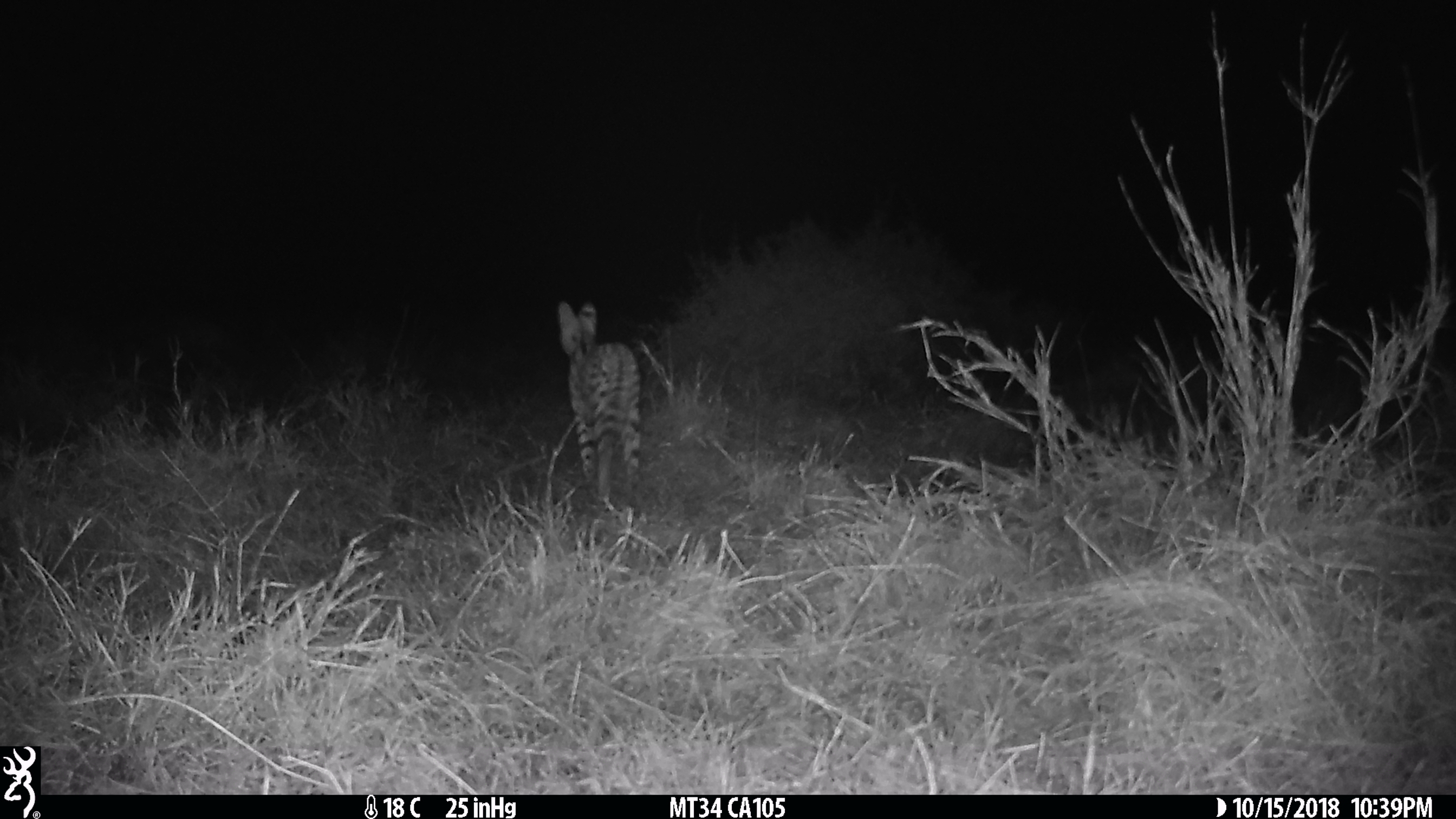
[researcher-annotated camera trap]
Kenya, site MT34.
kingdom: Animalia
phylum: Chordata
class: Mammalia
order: Carnivora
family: Felidae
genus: Leptailurus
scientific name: Leptailurus serval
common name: serval